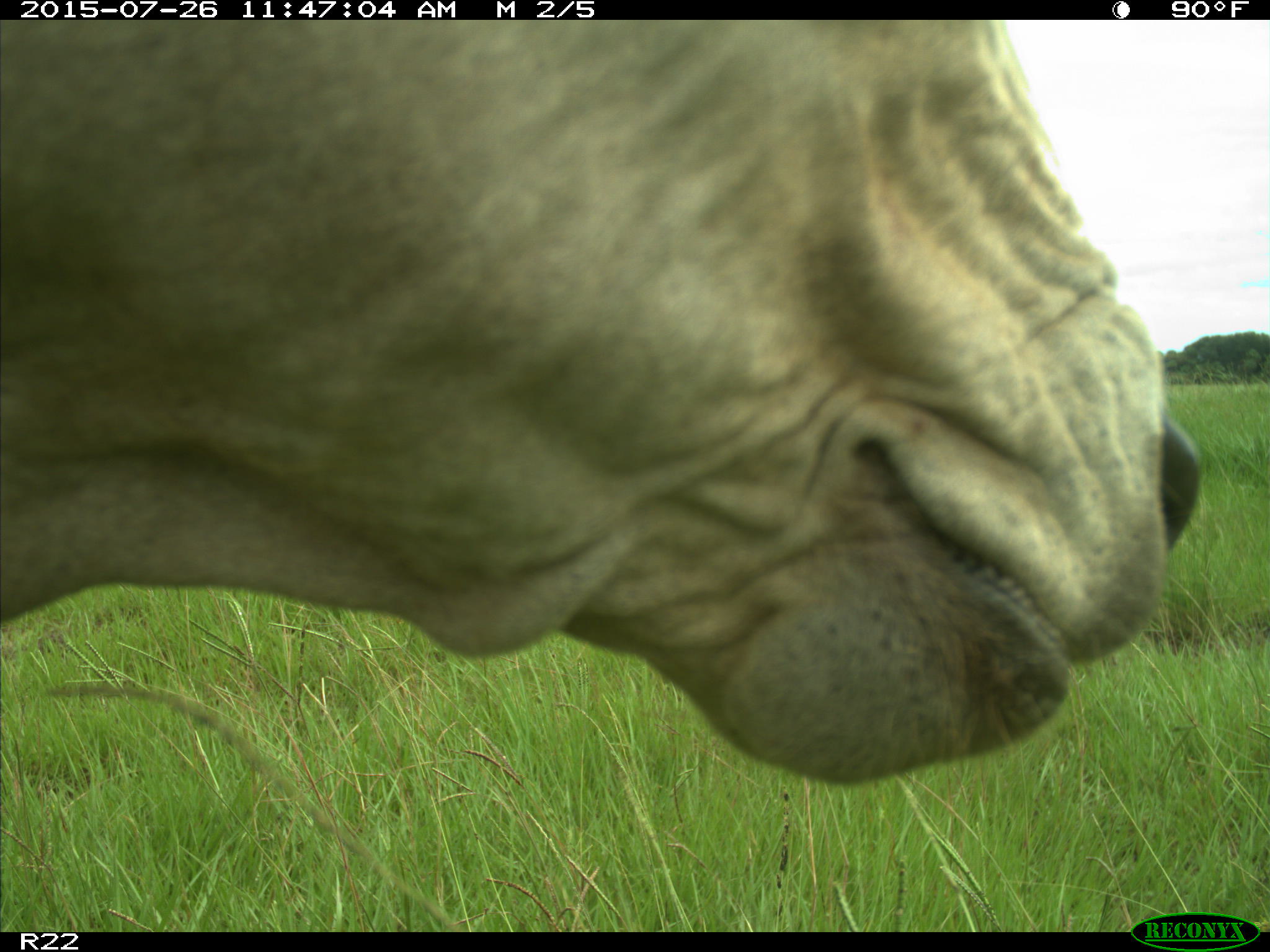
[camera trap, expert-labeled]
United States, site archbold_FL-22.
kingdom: Animalia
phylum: Chordata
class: Mammalia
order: Artiodactyla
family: Bovidae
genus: Bos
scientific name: Bos taurus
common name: domestic cow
Bos taurus (domestic cow).